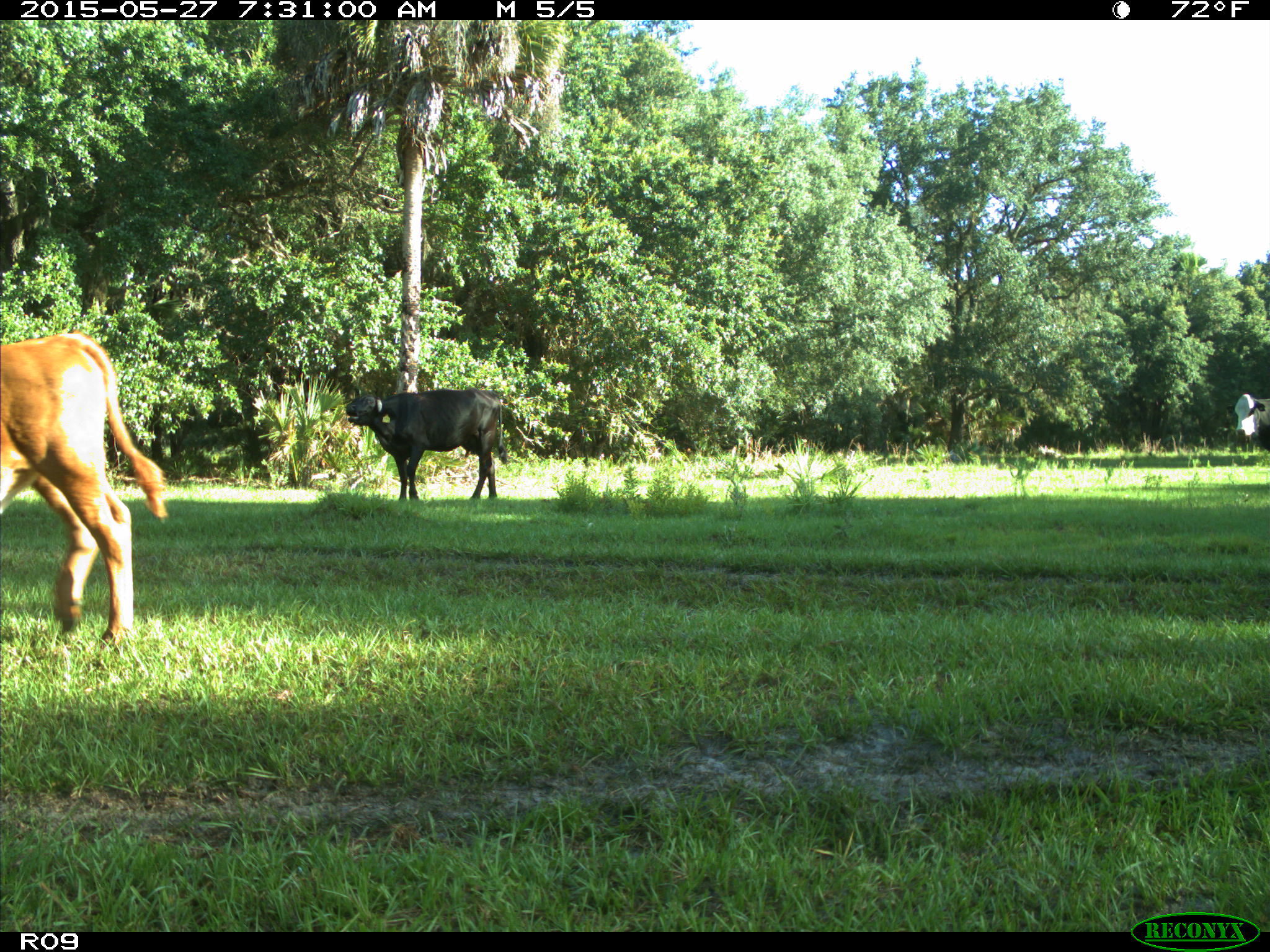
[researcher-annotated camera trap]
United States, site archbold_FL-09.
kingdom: Animalia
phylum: Chordata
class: Mammalia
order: Artiodactyla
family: Bovidae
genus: Bos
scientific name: Bos taurus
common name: domestic cow